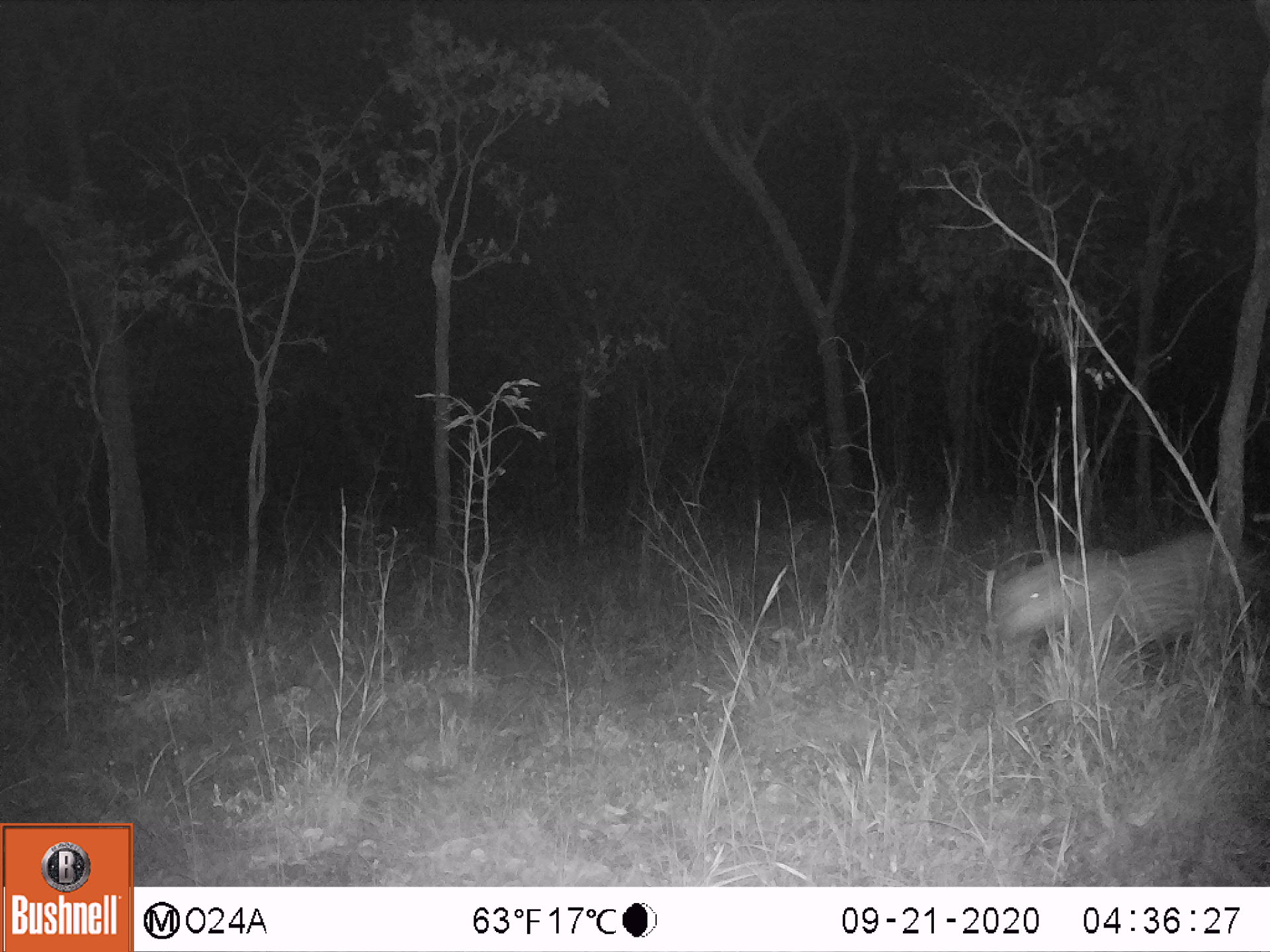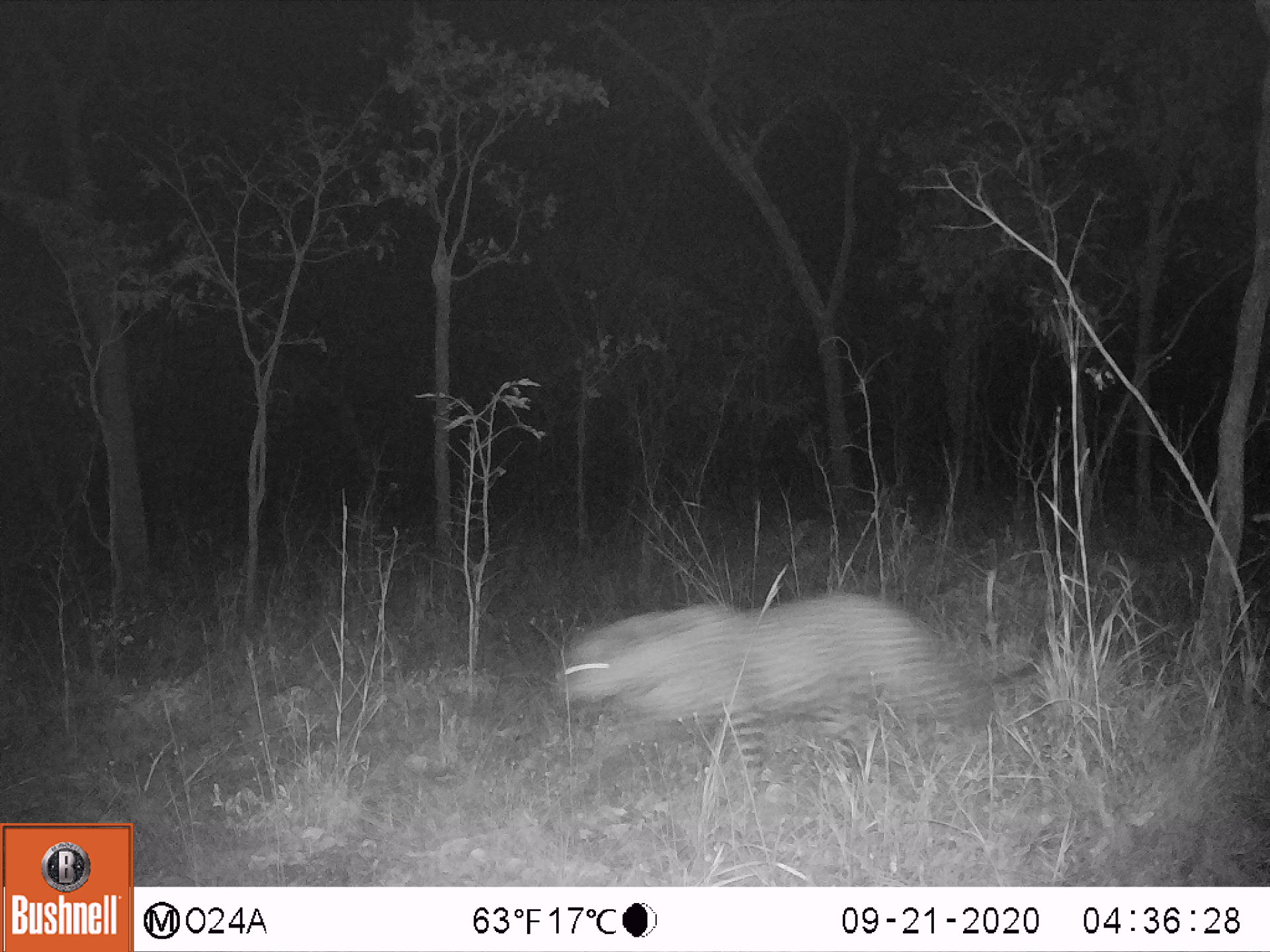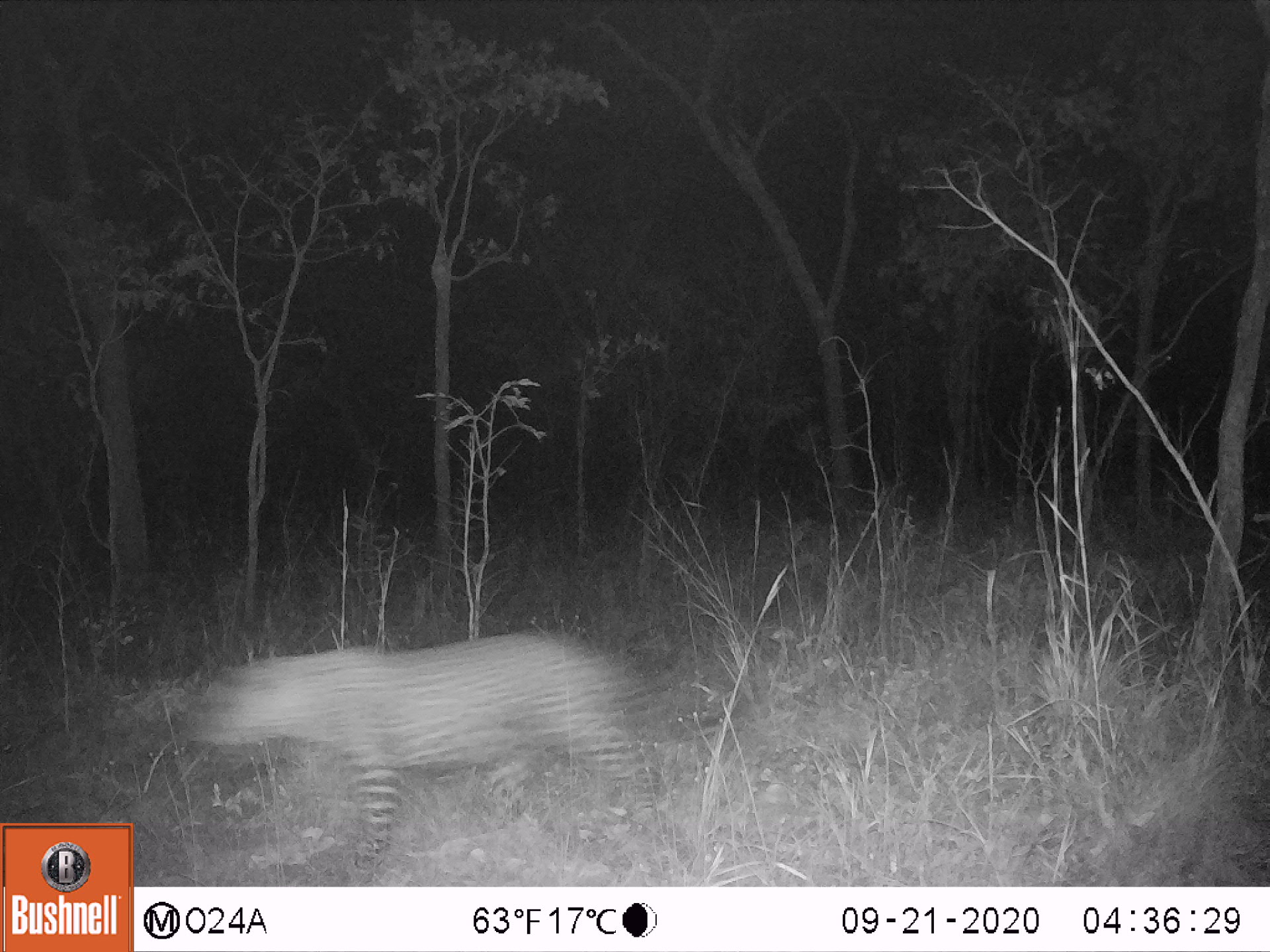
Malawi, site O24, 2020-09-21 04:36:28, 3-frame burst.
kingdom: Animalia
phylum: Chordata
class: Mammalia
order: Carnivora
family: Felidae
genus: Panthera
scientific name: Panthera pardus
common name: leopard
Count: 1.